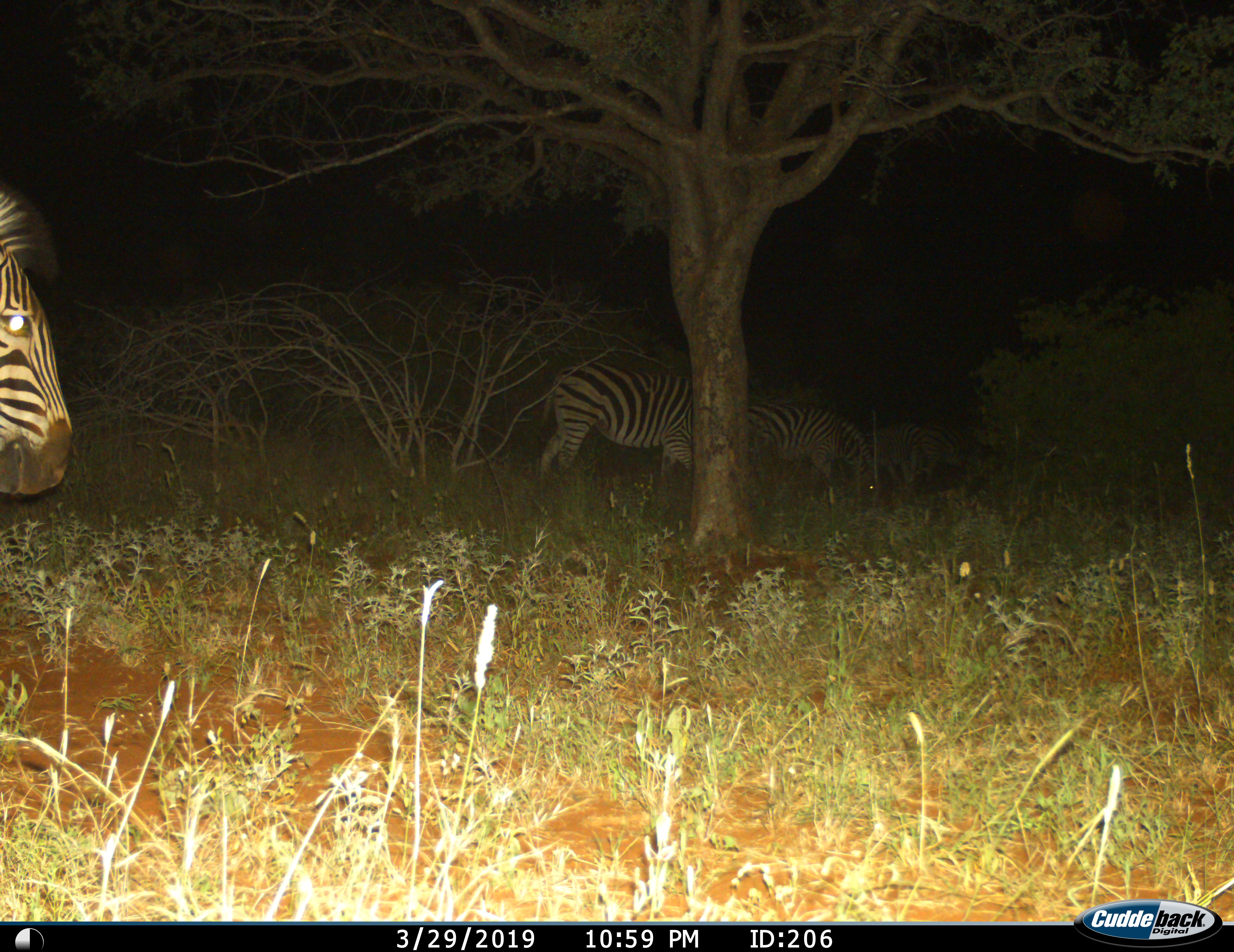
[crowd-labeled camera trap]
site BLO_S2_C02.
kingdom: Animalia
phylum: Chordata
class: Mammalia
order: Perissodactyla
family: Equidae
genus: Equus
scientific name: Equus quagga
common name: plains zebra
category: zebraplains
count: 4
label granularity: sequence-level